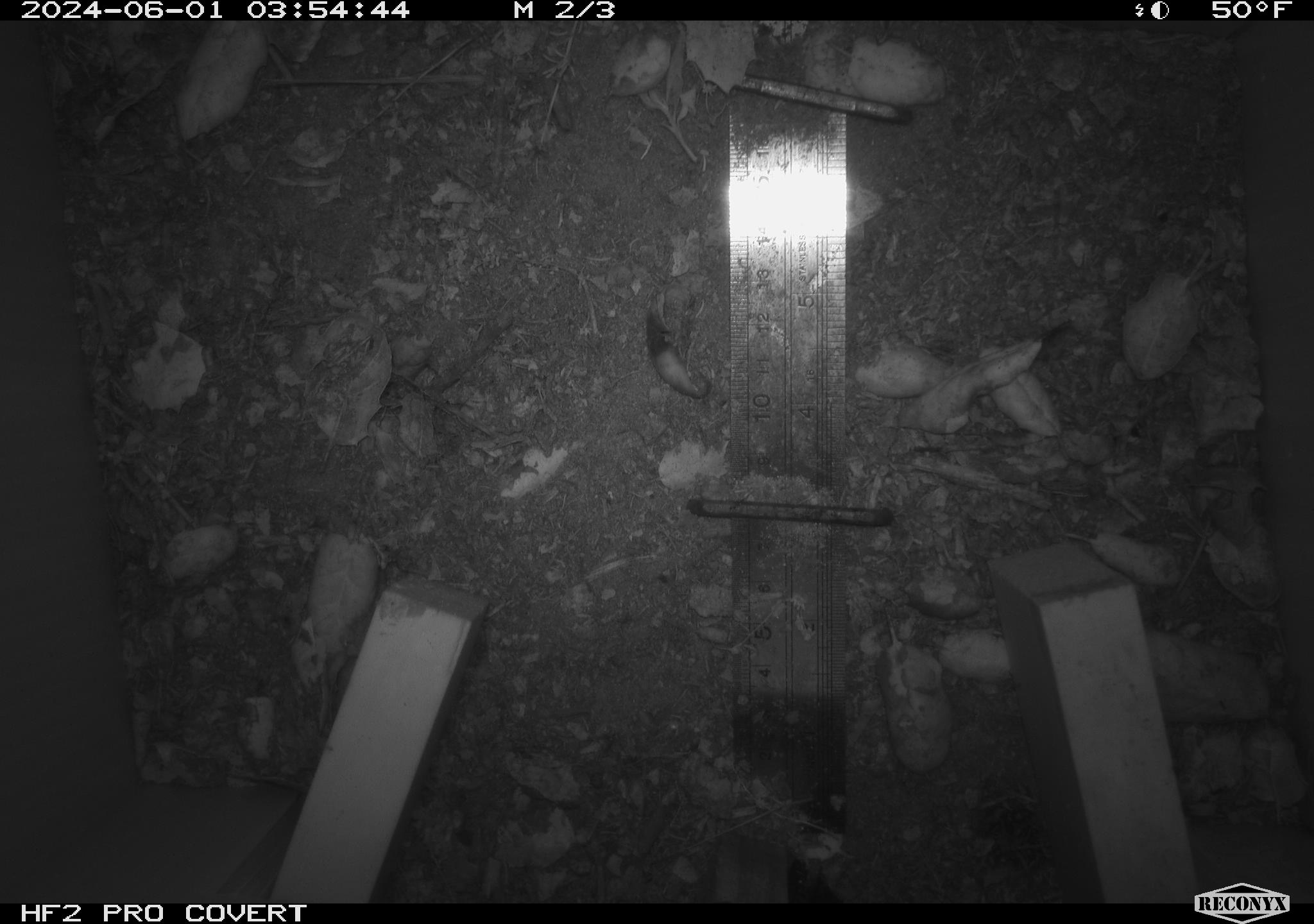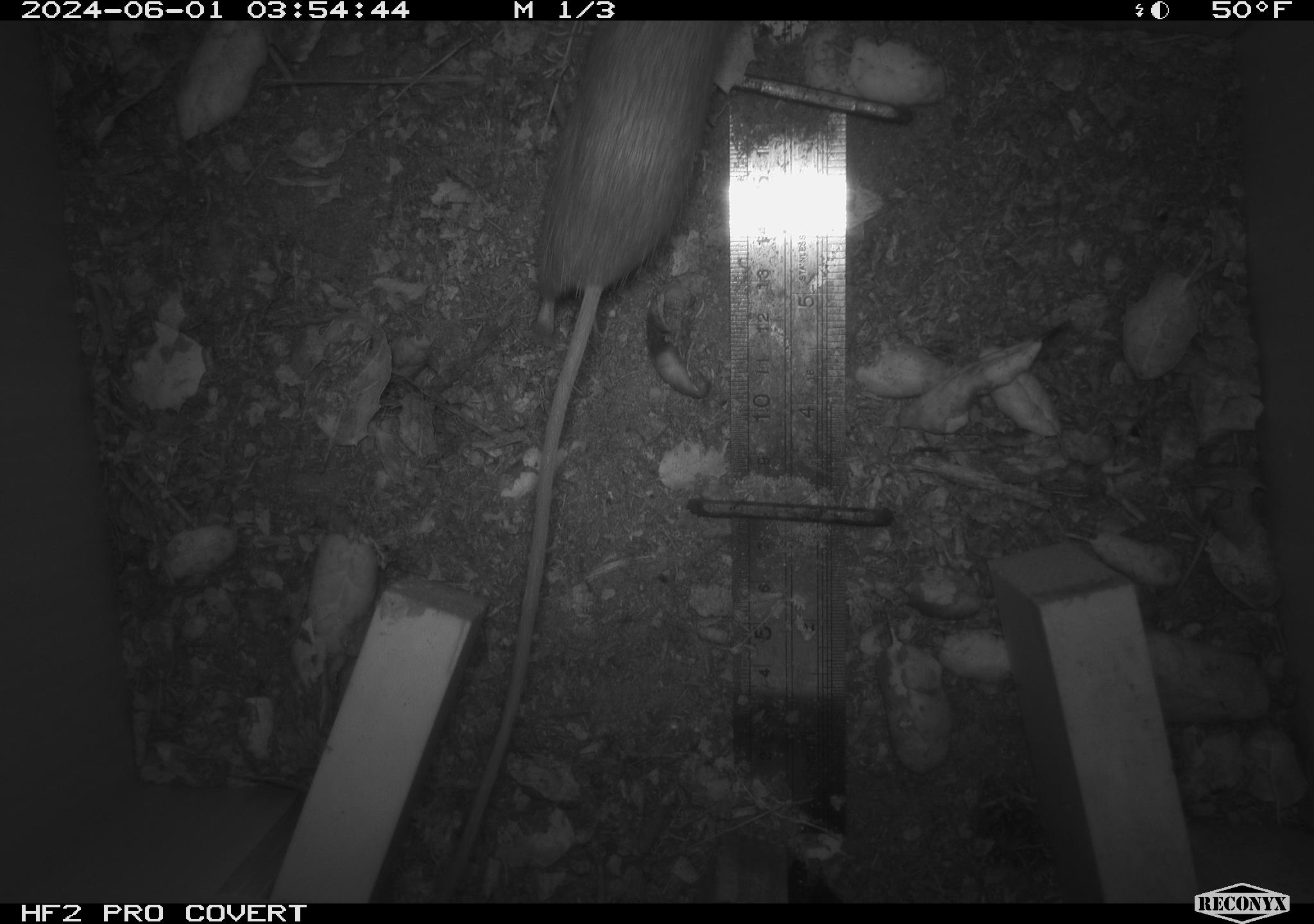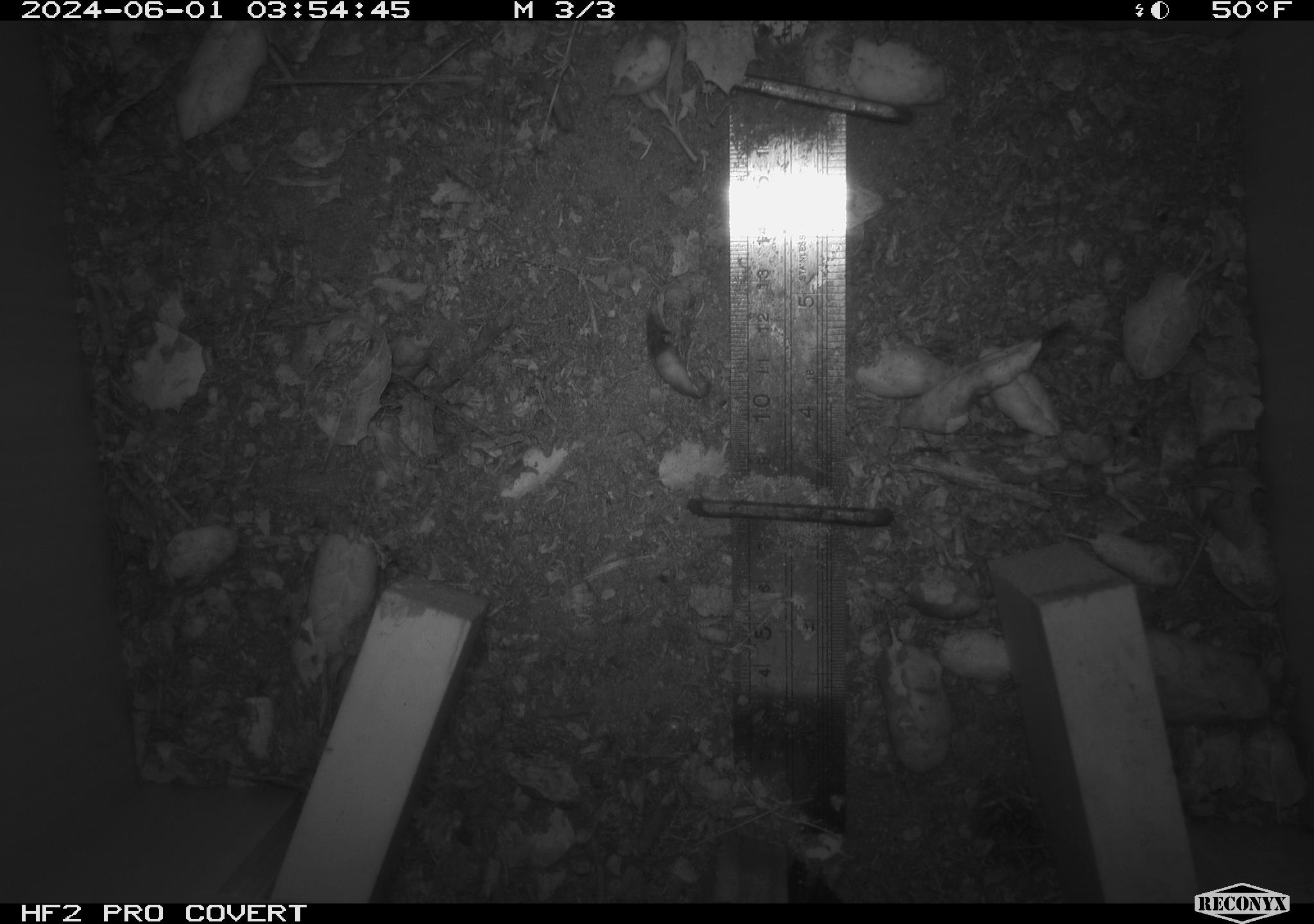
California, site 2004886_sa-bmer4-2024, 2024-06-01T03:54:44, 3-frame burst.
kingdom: Animalia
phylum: Chordata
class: Mammalia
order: Rodentia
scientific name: Rodentia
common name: mouse species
Mouse species (Rodentia).